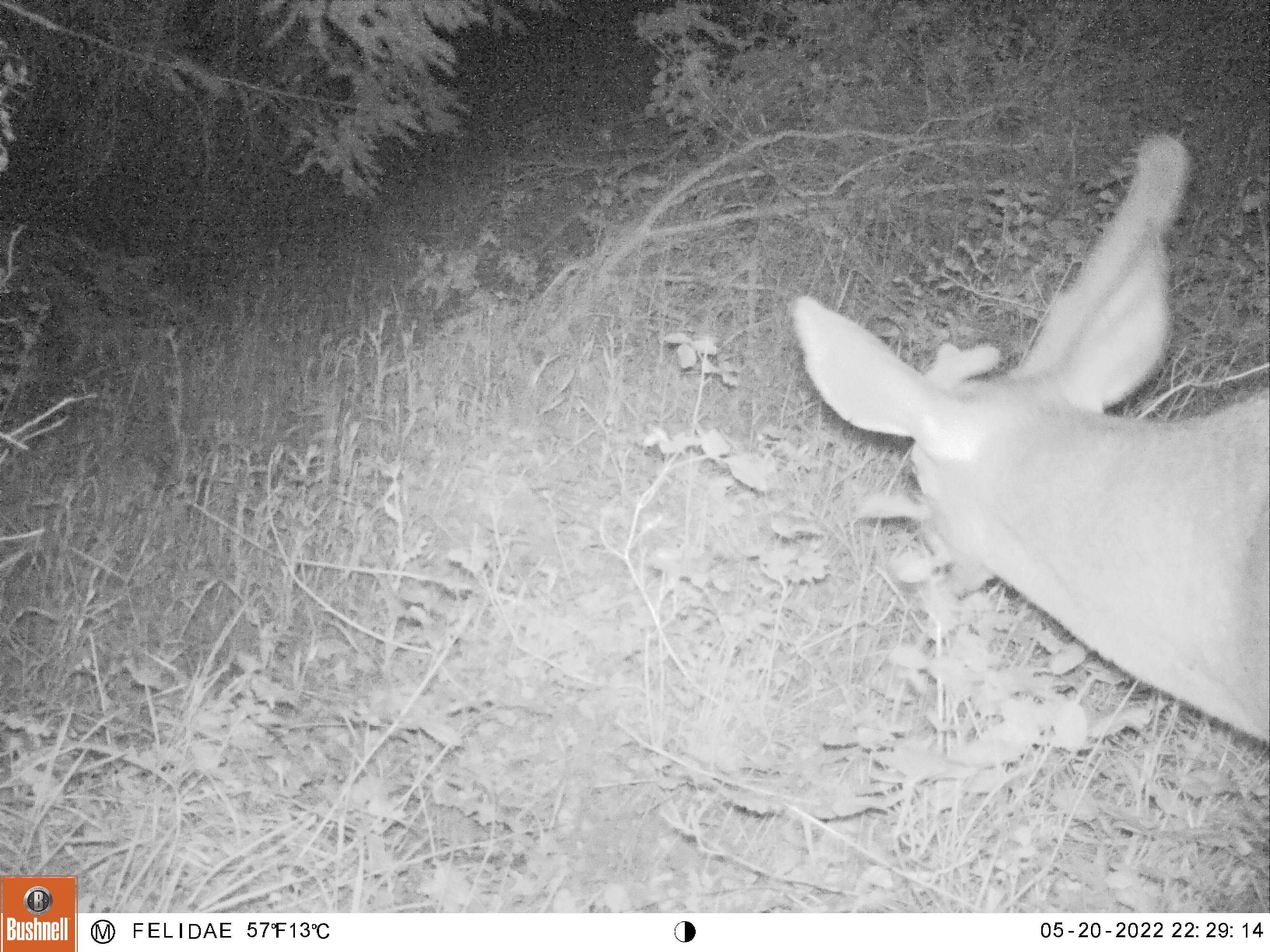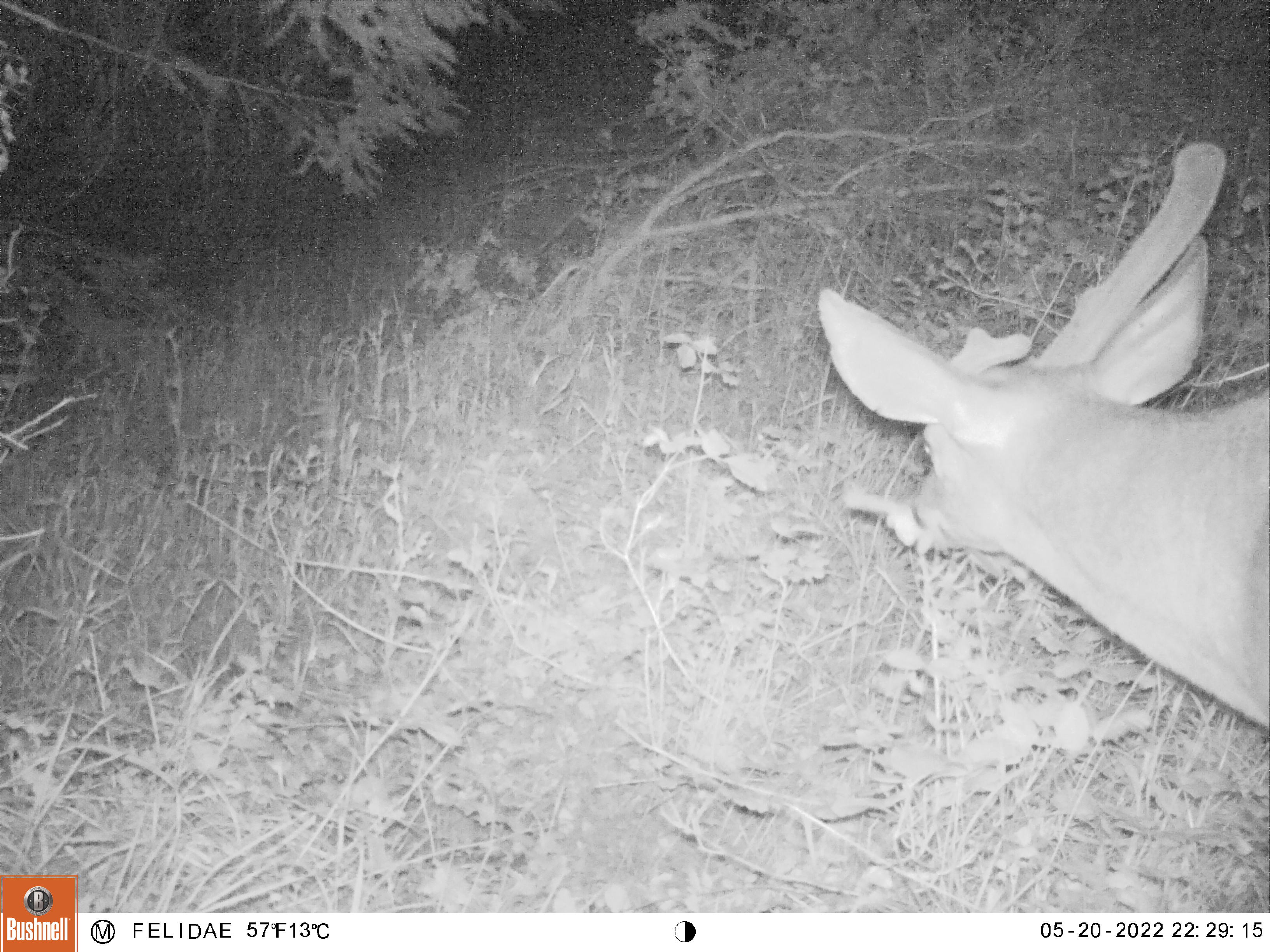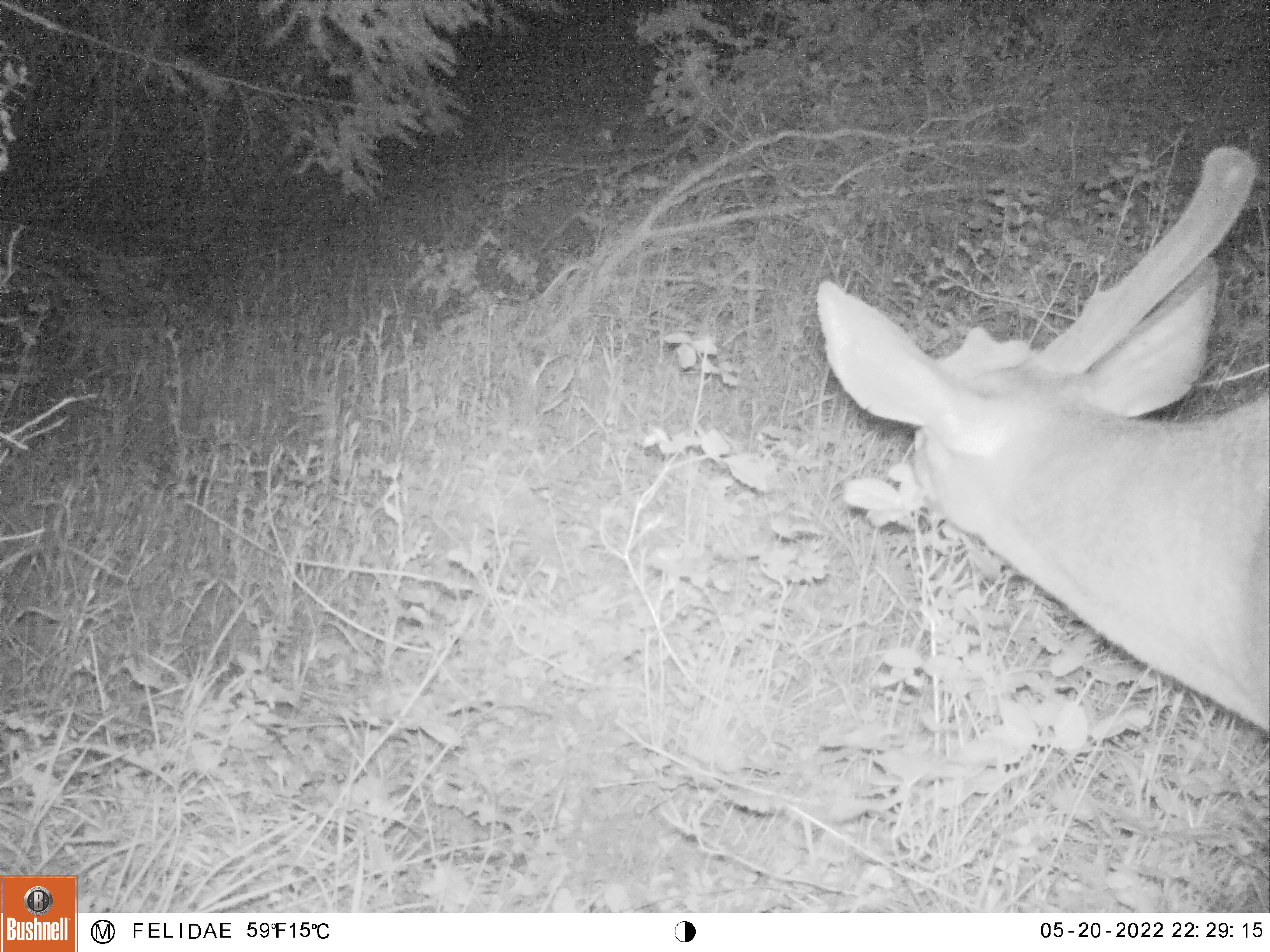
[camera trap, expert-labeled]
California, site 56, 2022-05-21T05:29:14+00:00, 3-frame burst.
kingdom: Animalia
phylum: Chordata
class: Mammalia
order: Artiodactyla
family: Cervidae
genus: Odocoileus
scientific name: Odocoileus hemionus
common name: mule deer